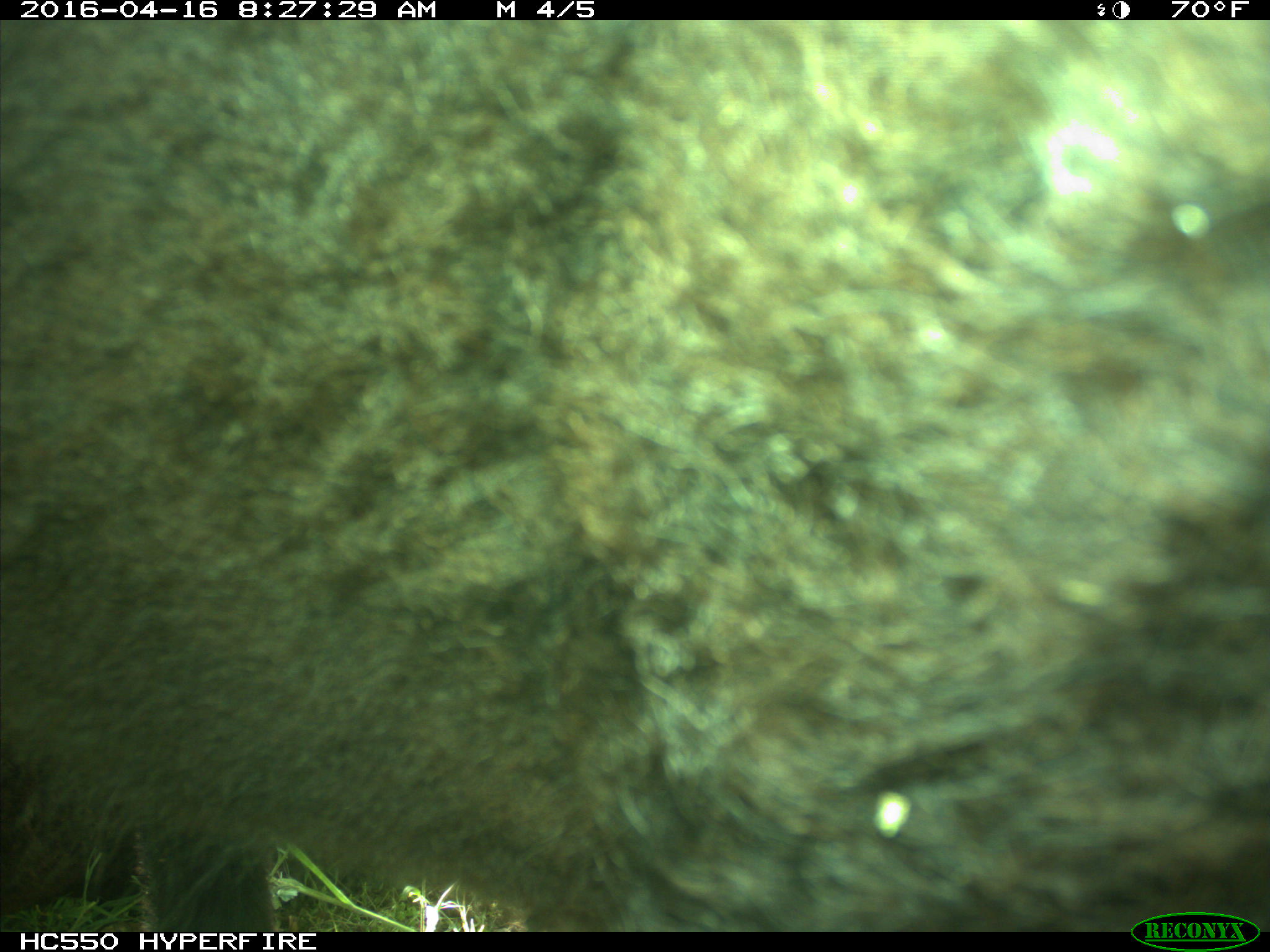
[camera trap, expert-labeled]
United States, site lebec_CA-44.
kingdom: Animalia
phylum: Chordata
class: Mammalia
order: Artiodactyla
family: Bovidae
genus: Bos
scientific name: Bos taurus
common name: domestic cow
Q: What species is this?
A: Bos taurus (domestic cow).